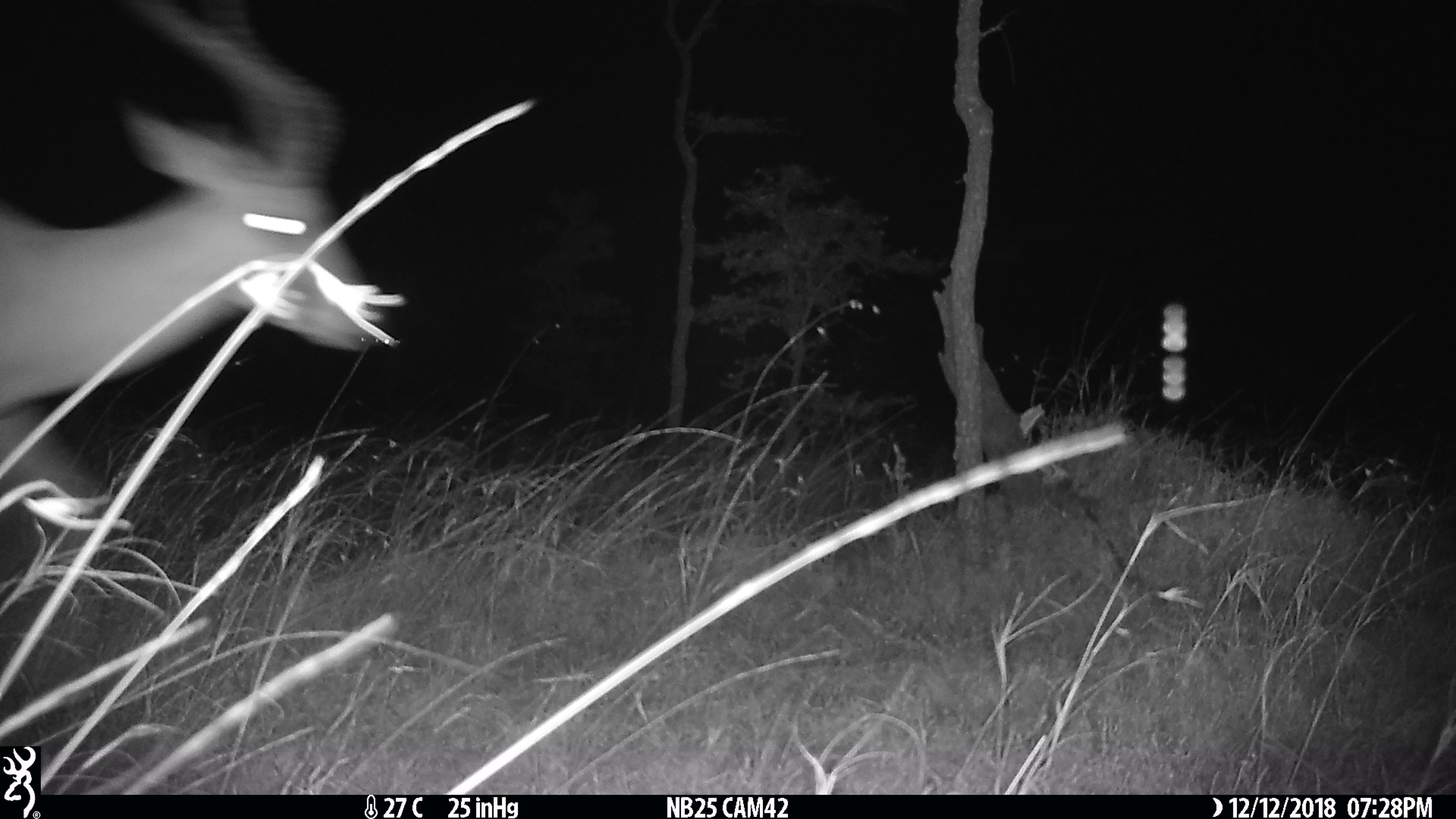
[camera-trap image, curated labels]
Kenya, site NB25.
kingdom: Animalia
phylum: Chordata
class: Mammalia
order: Artiodactyla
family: Bovidae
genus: Aepyceros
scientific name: Aepyceros melampus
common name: impala